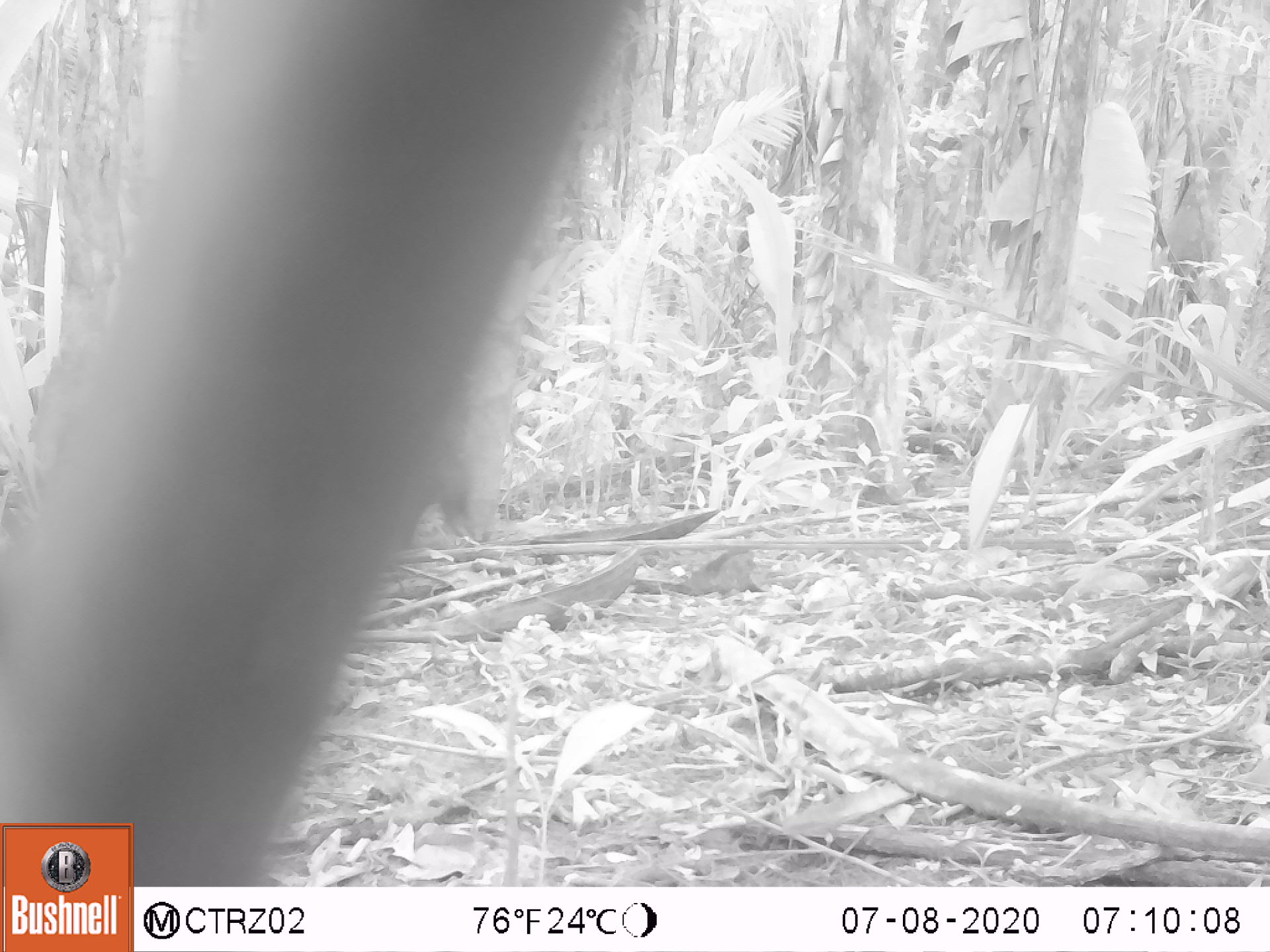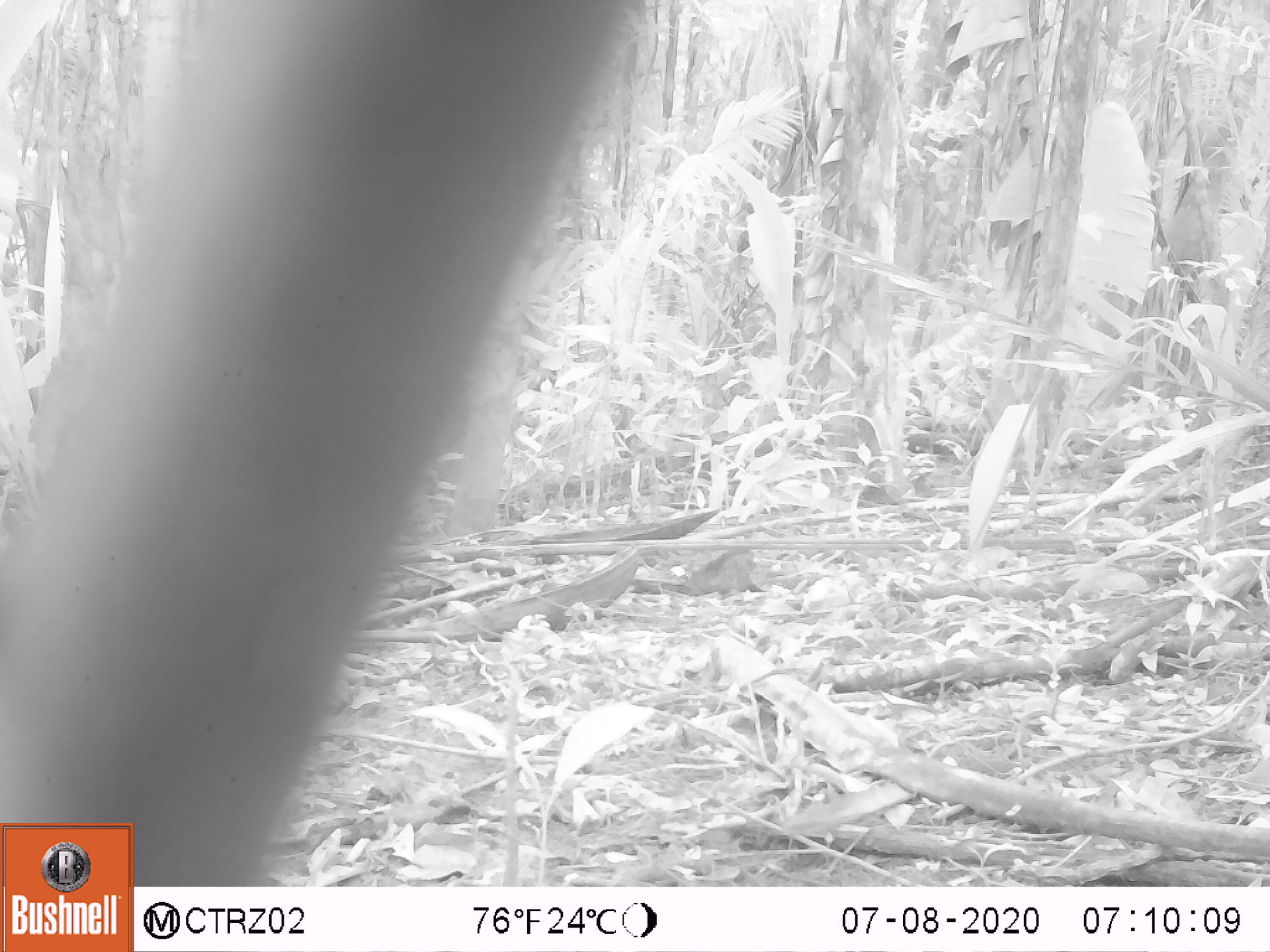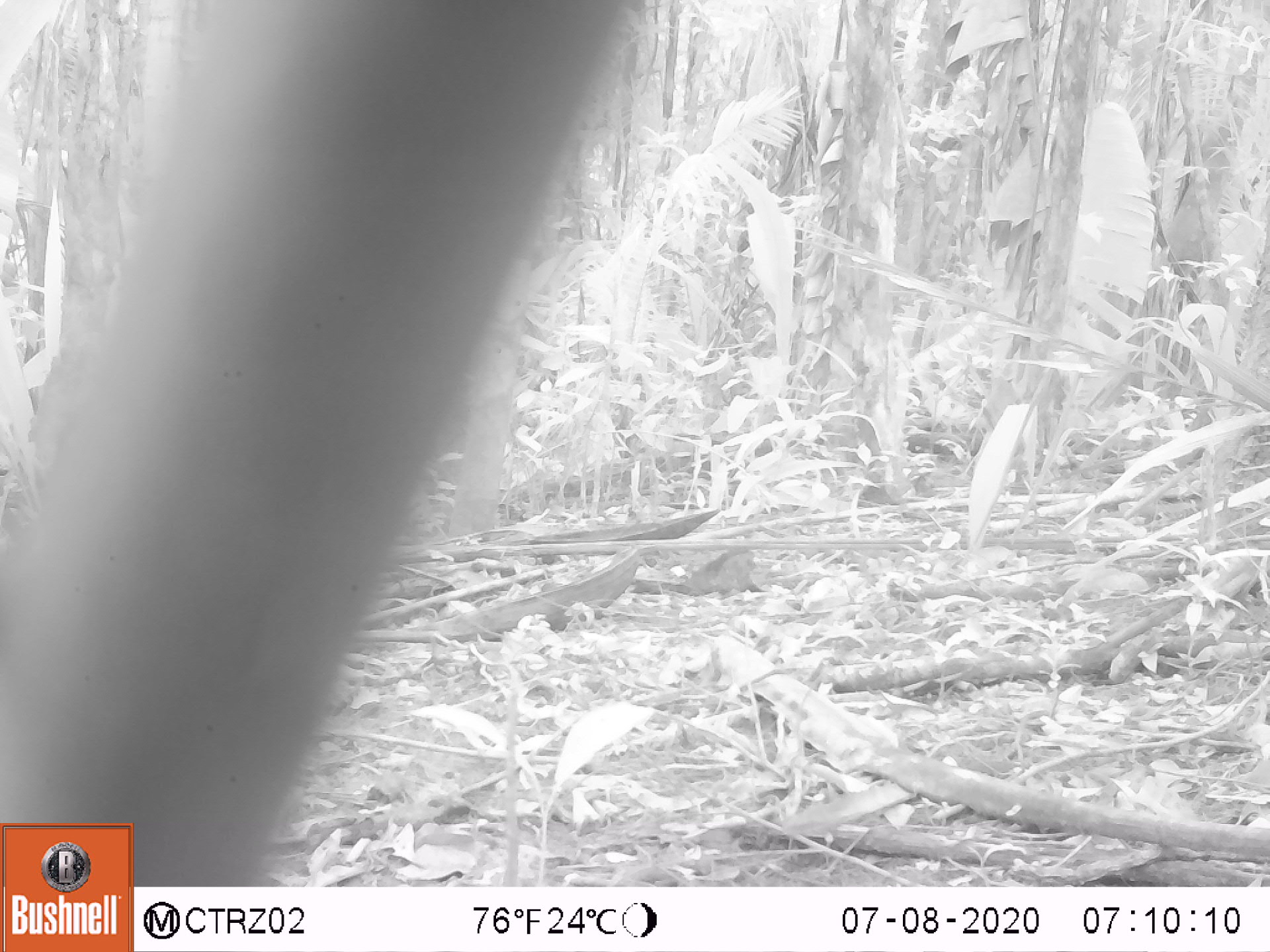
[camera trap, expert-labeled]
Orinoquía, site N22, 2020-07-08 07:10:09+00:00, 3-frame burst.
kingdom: Animalia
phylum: Chordata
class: Mammalia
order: Rodentia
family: Dasyproctidae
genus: Dasyprocta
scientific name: Dasyprocta fuliginosa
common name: black agouti